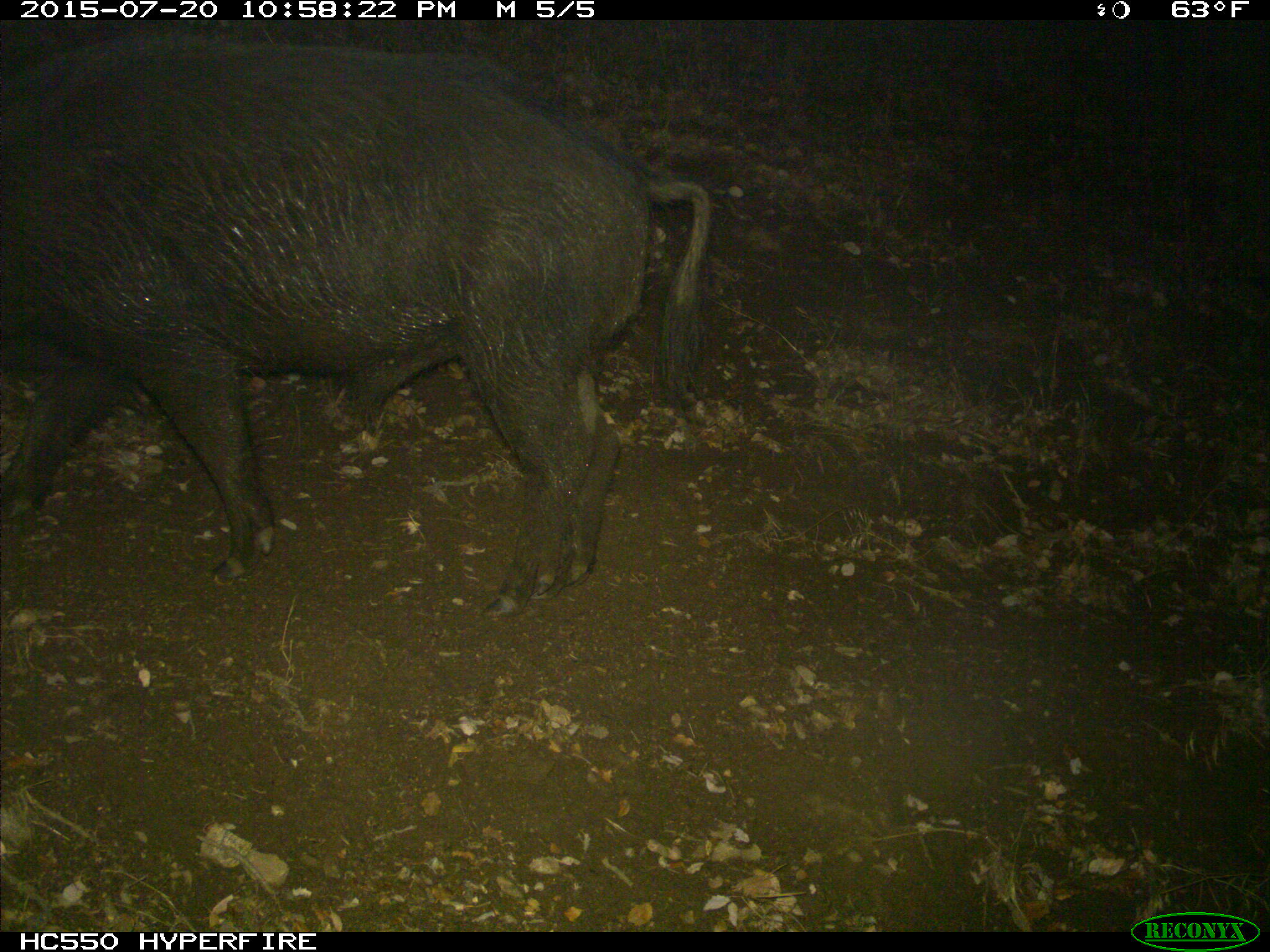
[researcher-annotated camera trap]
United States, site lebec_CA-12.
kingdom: Animalia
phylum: Chordata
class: Mammalia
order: Artiodactyla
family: Suidae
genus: Sus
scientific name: Sus scrofa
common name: wild boar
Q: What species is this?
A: Sus scrofa (wild boar).